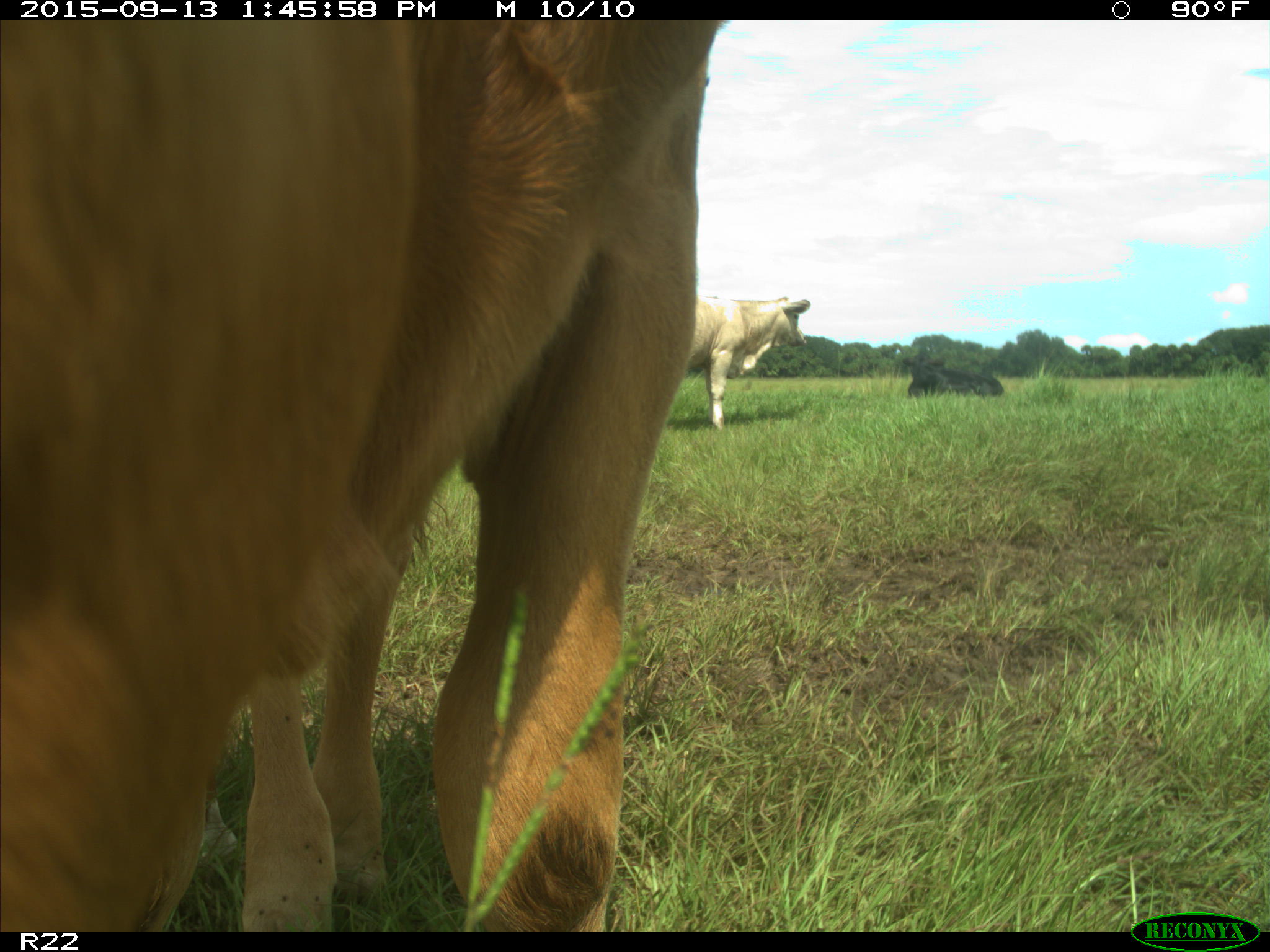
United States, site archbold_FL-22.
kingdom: Animalia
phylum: Chordata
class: Mammalia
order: Artiodactyla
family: Bovidae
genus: Bos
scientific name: Bos taurus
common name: domestic cow